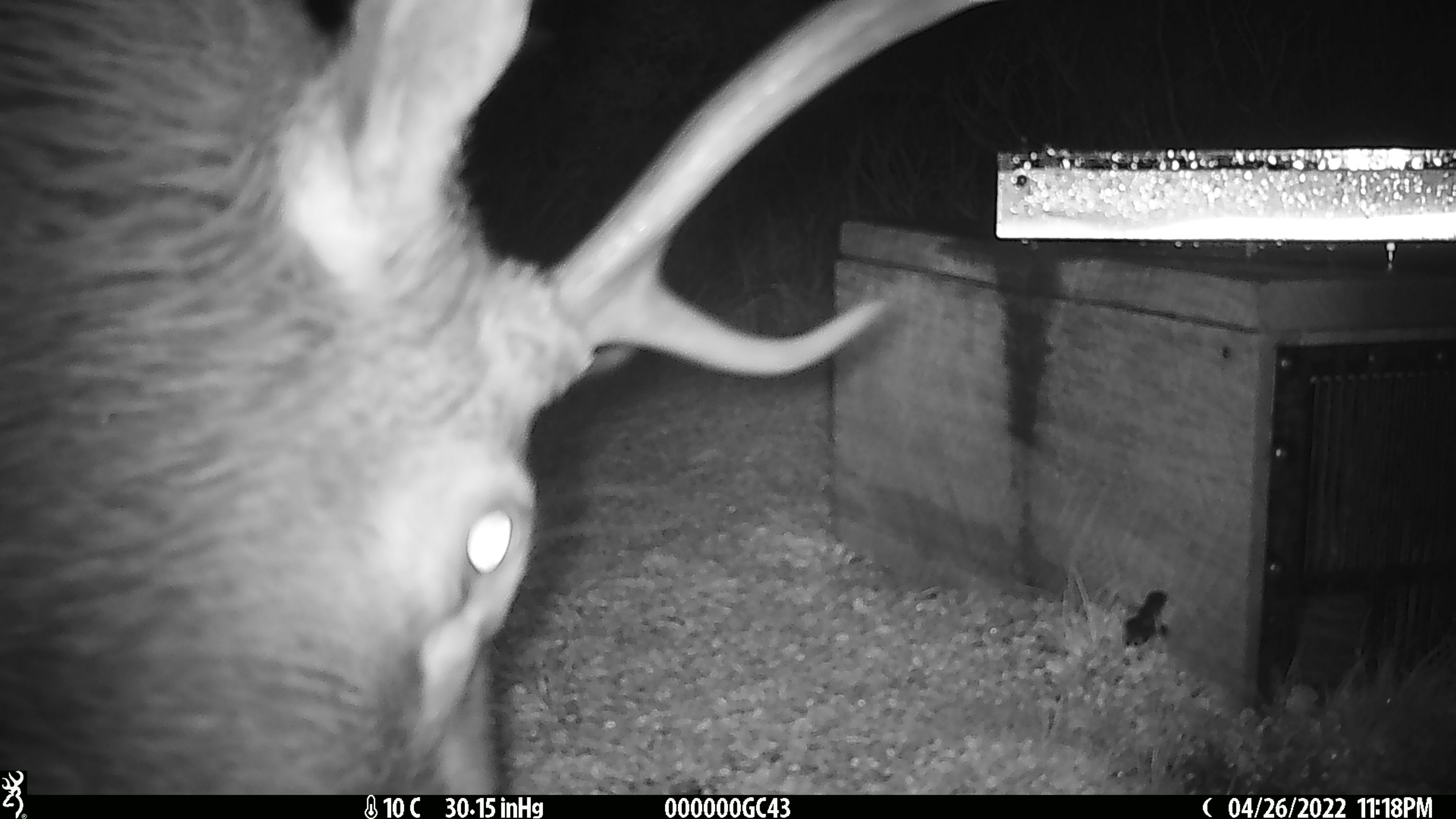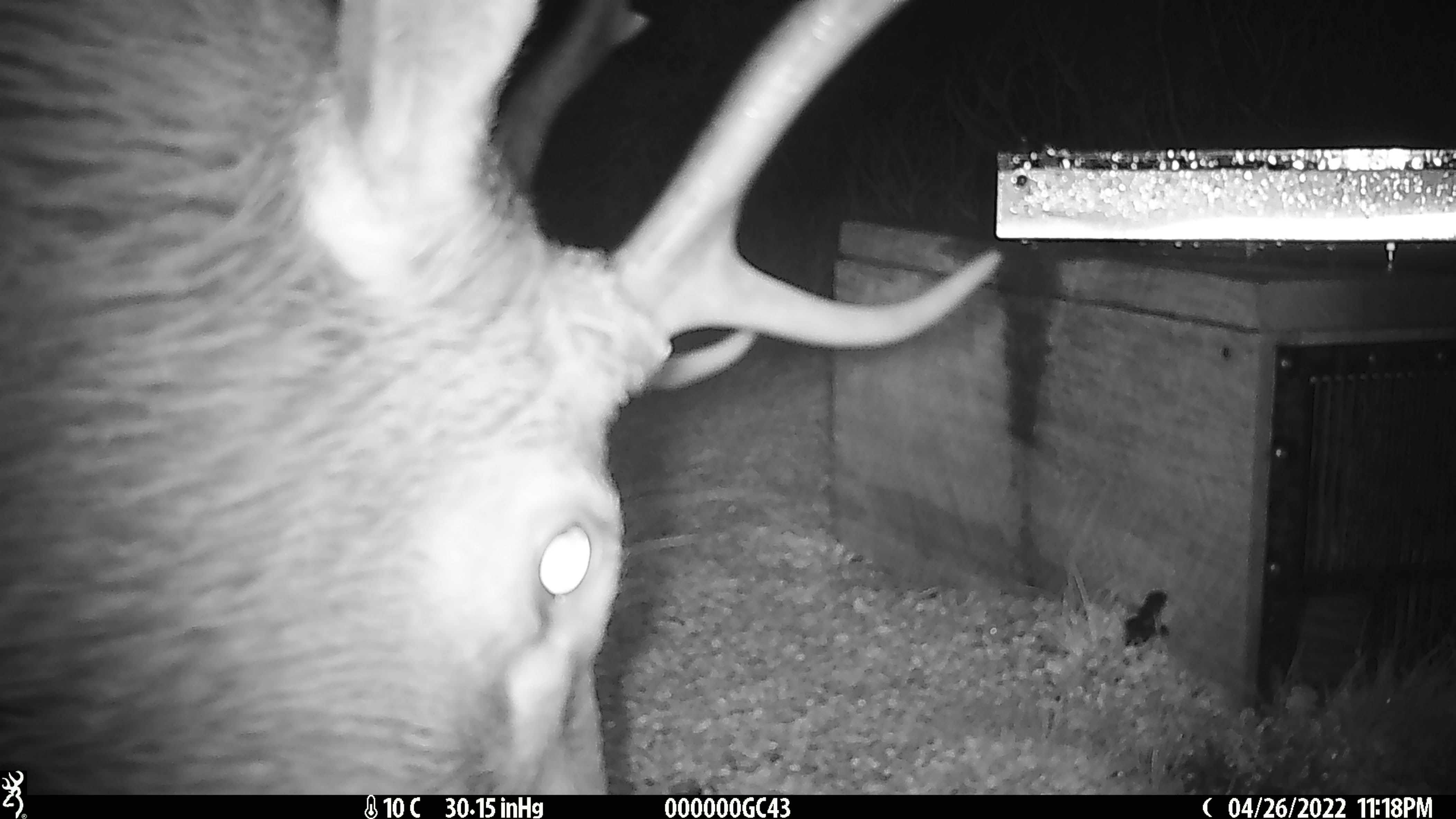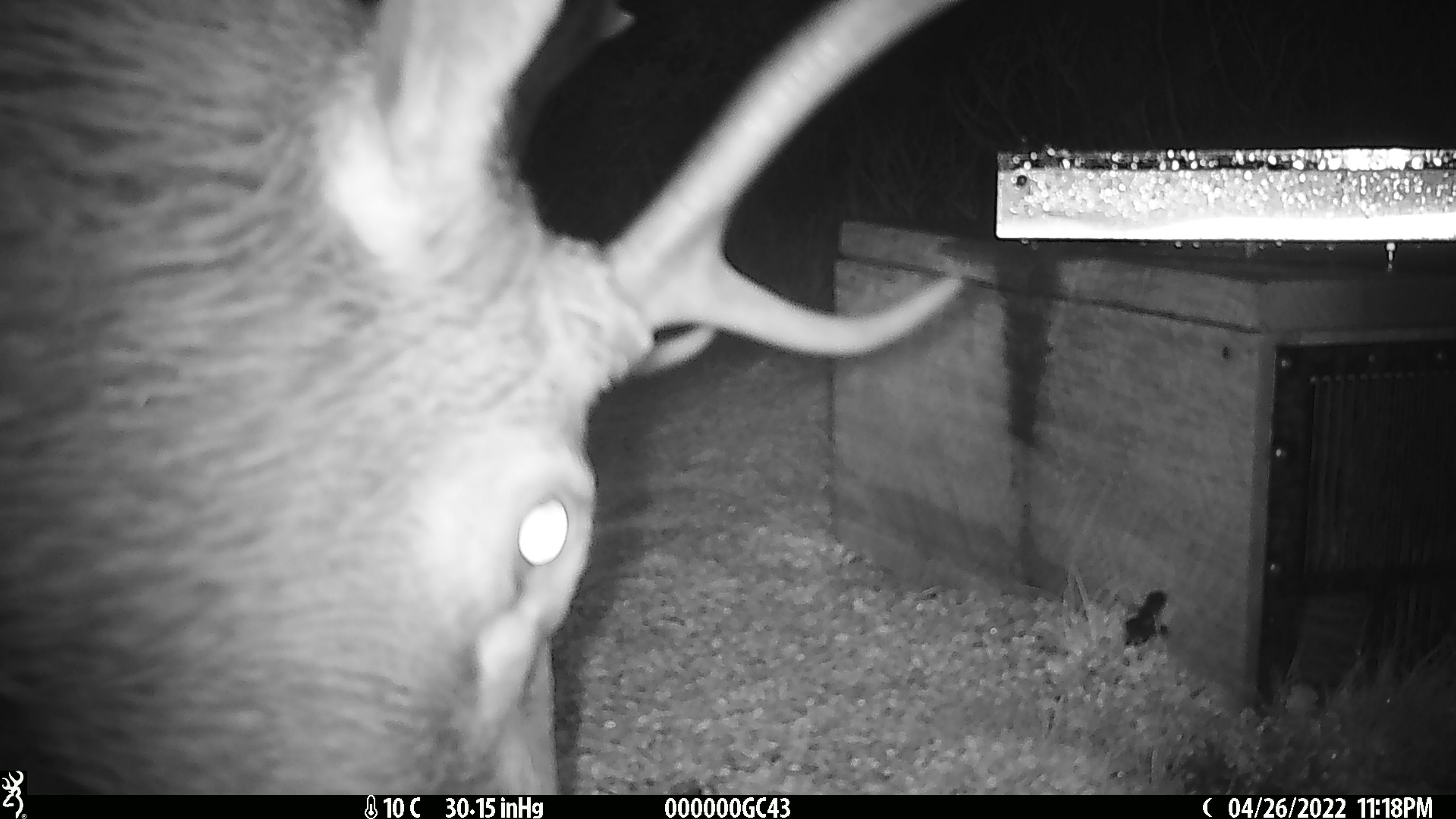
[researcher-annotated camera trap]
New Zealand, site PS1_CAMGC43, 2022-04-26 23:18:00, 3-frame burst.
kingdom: Animalia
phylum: Chordata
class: Mammalia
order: Artiodactyla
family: Cervidae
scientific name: Cervidae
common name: deer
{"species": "deer (Cervidae)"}